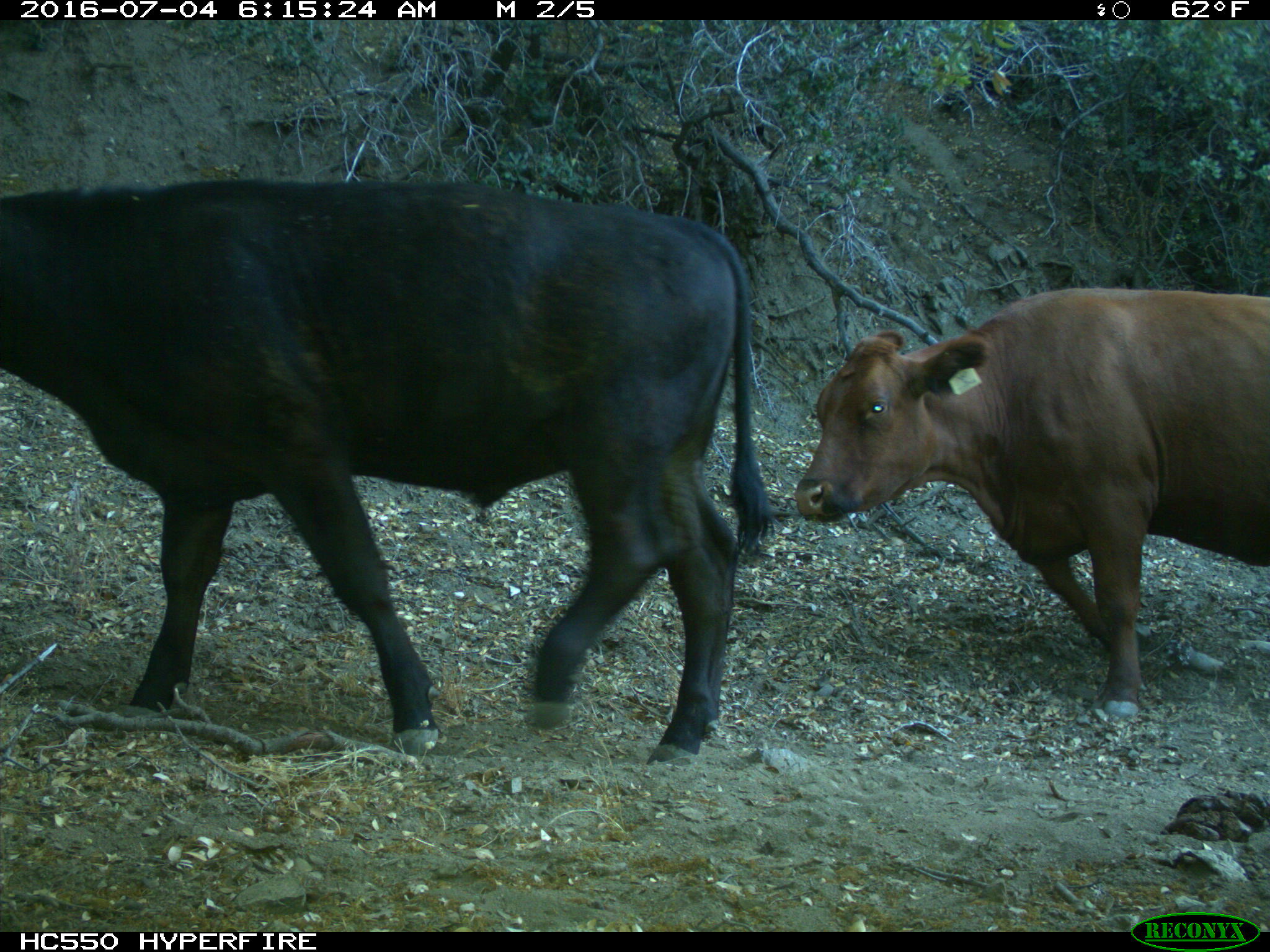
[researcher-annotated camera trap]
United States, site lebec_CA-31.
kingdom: Animalia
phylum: Chordata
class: Mammalia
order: Artiodactyla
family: Bovidae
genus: Bos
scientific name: Bos taurus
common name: domestic cow